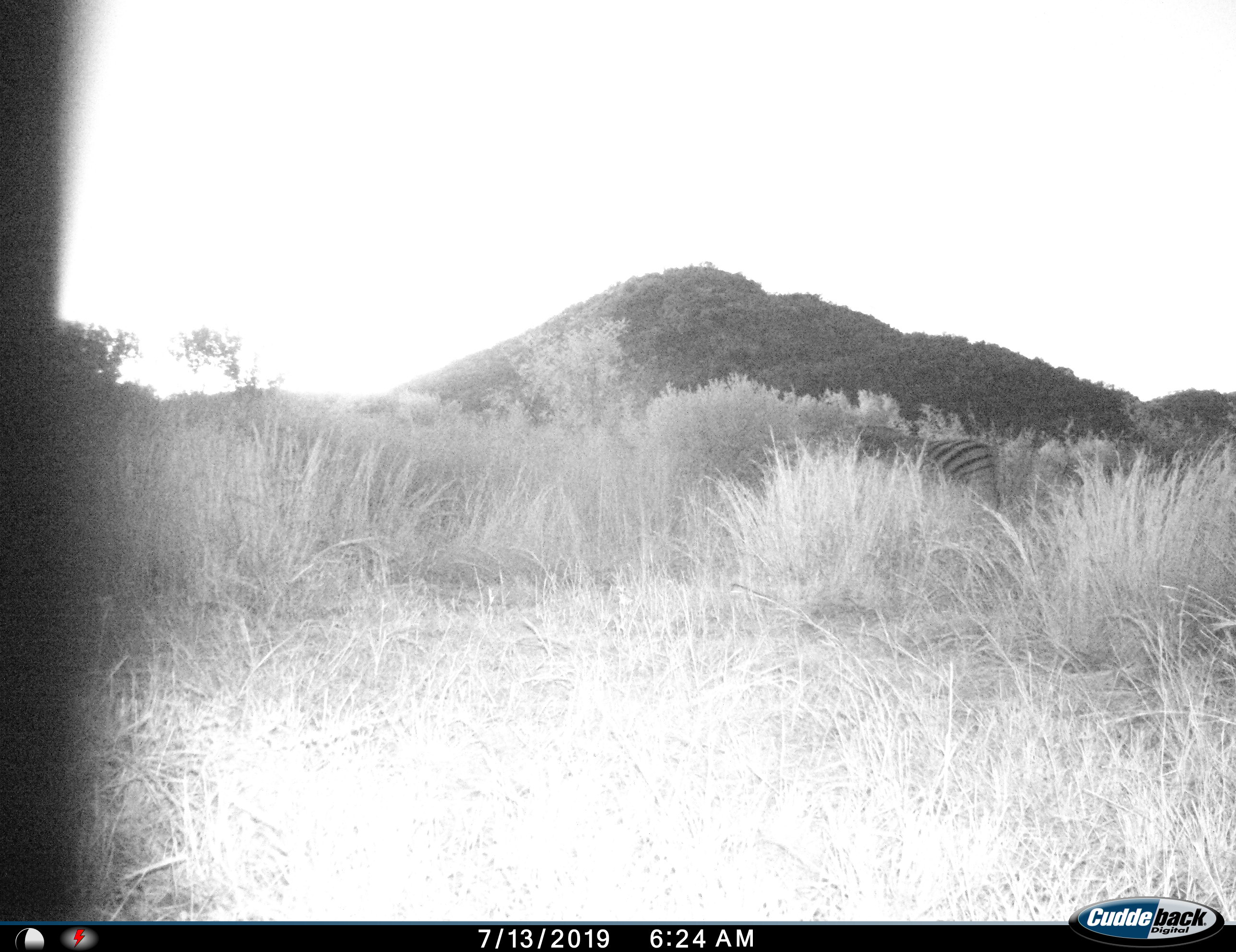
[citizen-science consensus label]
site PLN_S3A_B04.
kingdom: Animalia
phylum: Chordata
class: Mammalia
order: Perissodactyla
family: Equidae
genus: Equus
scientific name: Equus quagga burchellii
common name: burchell's zebra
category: zebraburchells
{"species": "zebraburchells (burchell's zebra) (Equus quagga burchellii)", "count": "1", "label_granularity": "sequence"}